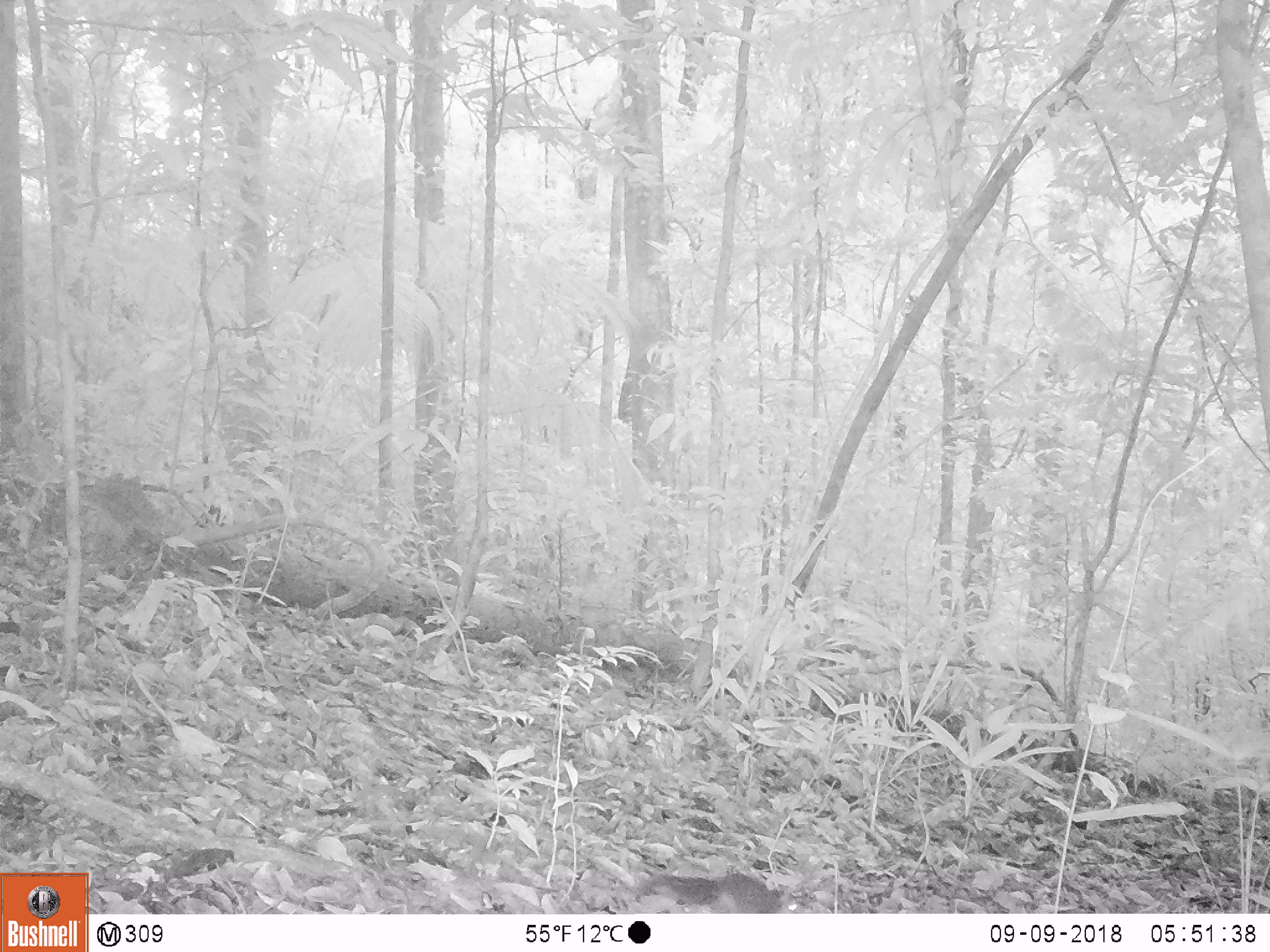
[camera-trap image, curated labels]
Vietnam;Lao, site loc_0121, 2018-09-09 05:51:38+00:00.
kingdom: Animalia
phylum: Chordata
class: Mammalia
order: Rodentia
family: Sciuridae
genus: Sciurus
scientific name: Sciurus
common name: squirrel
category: unidentified squirrel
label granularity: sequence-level